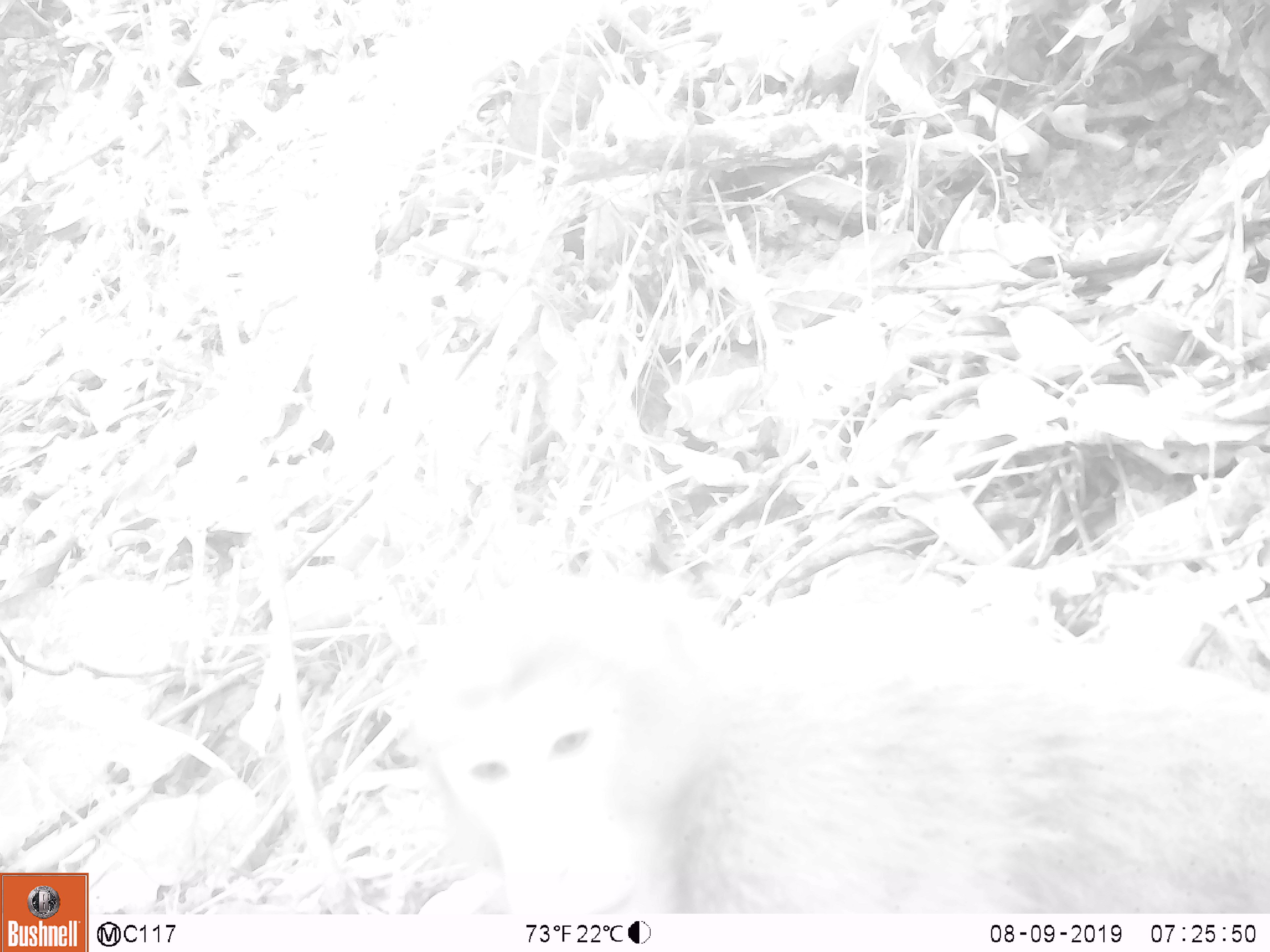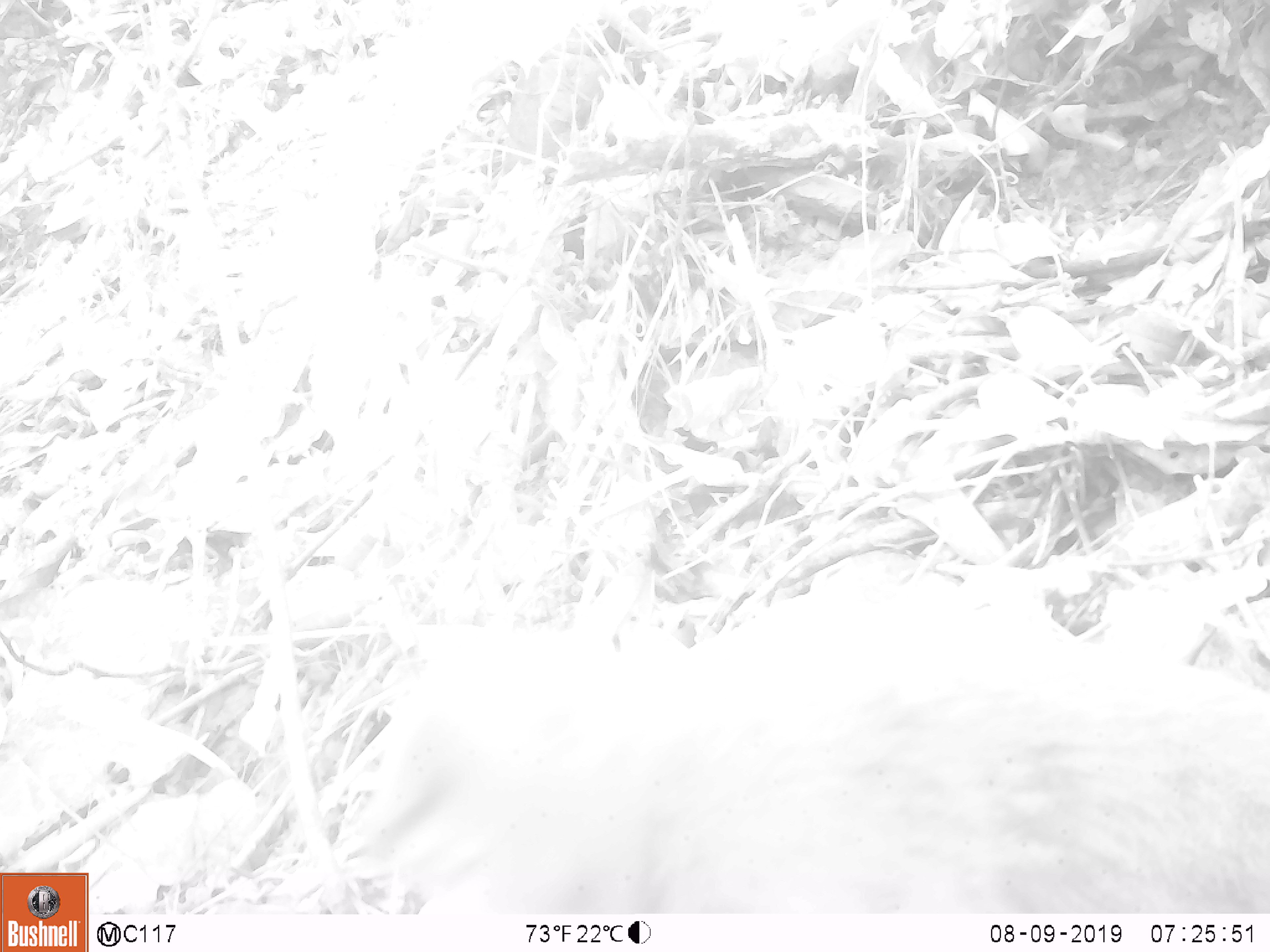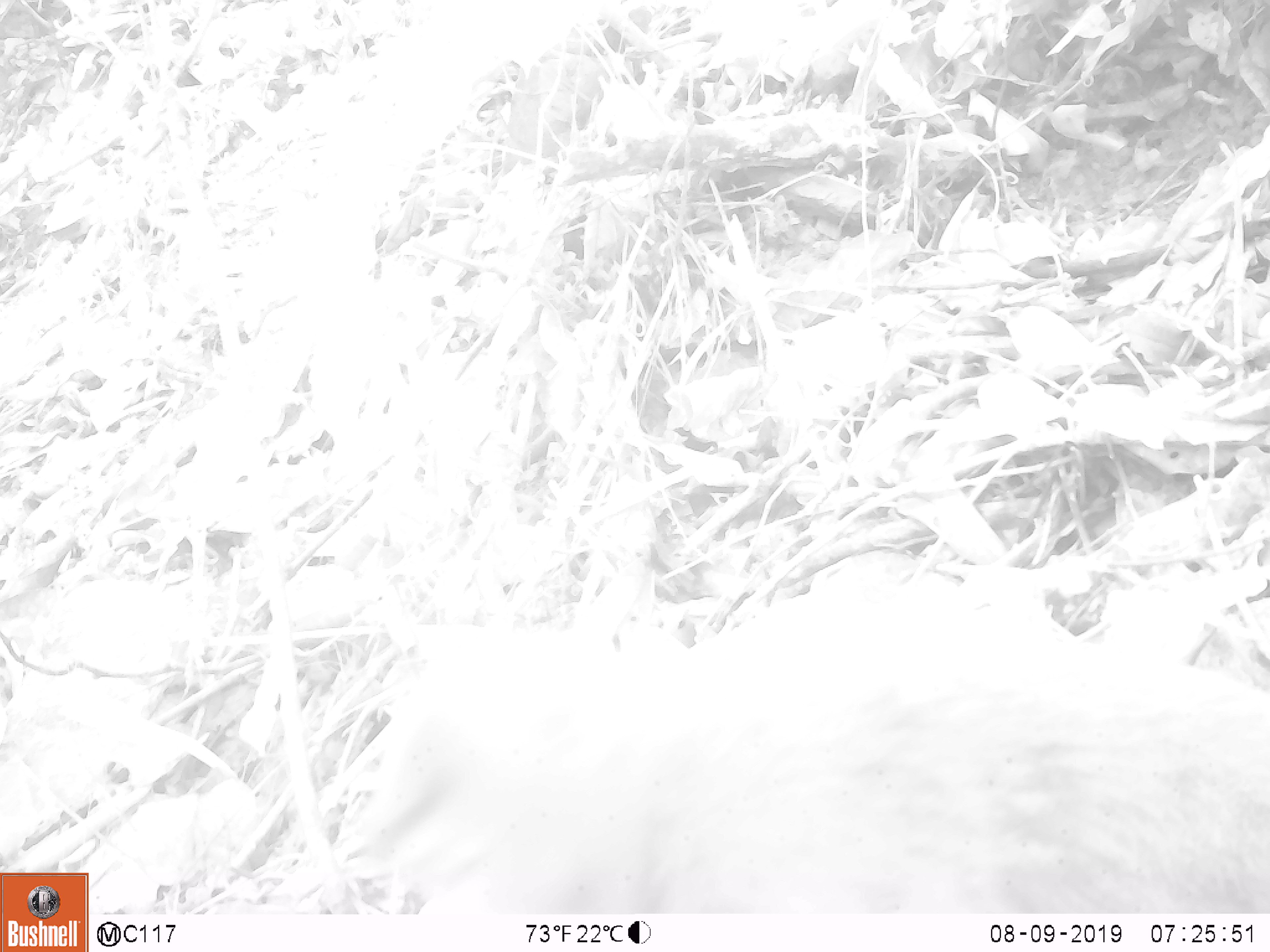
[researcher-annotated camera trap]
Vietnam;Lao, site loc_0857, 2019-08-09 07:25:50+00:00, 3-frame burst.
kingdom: Animalia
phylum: Chordata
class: Mammalia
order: Primates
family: Cercopithecidae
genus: Macaca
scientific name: Macaca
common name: macaque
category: macaque not stump tailed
Macaque not stump tailed (macaque) (Macaca). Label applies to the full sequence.